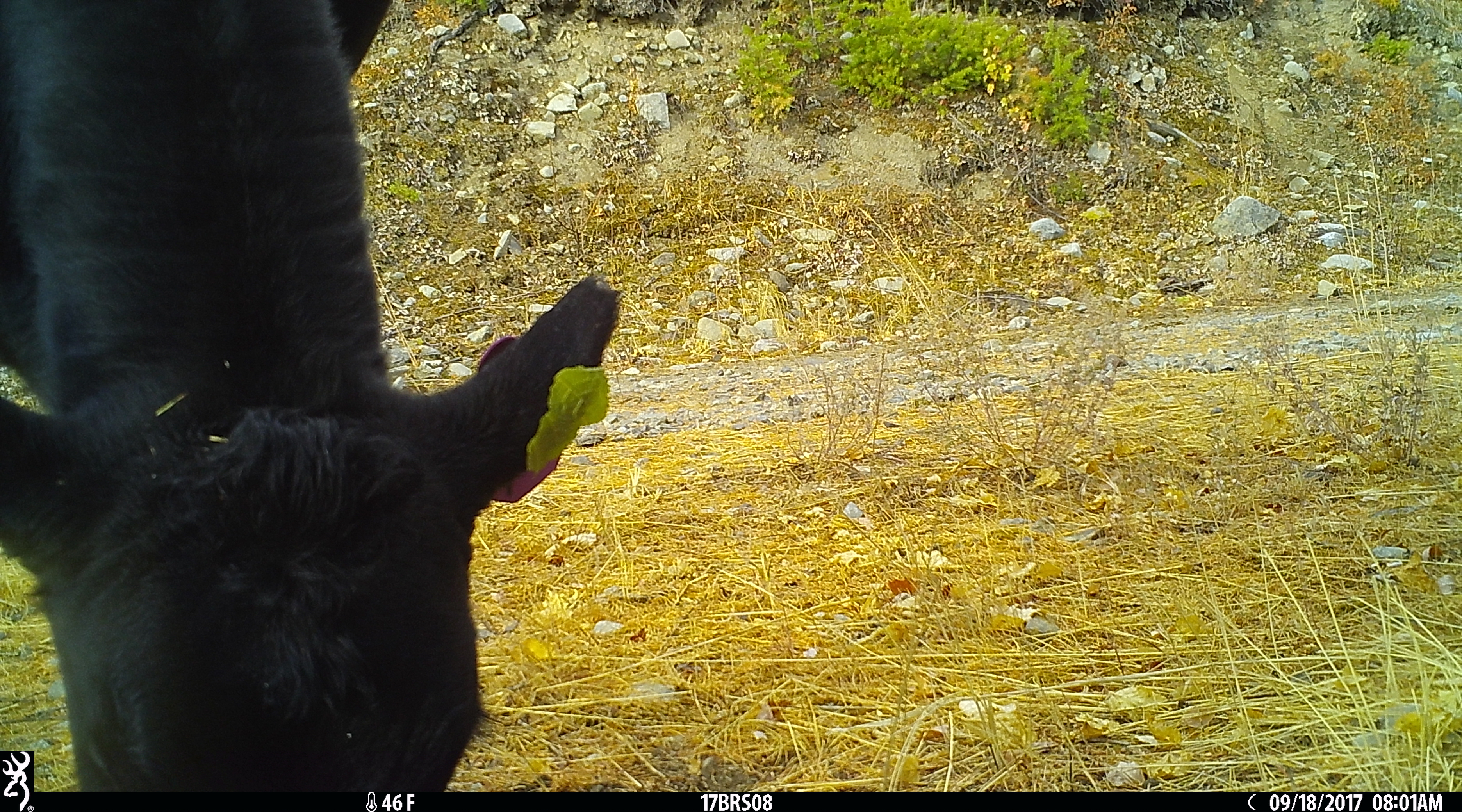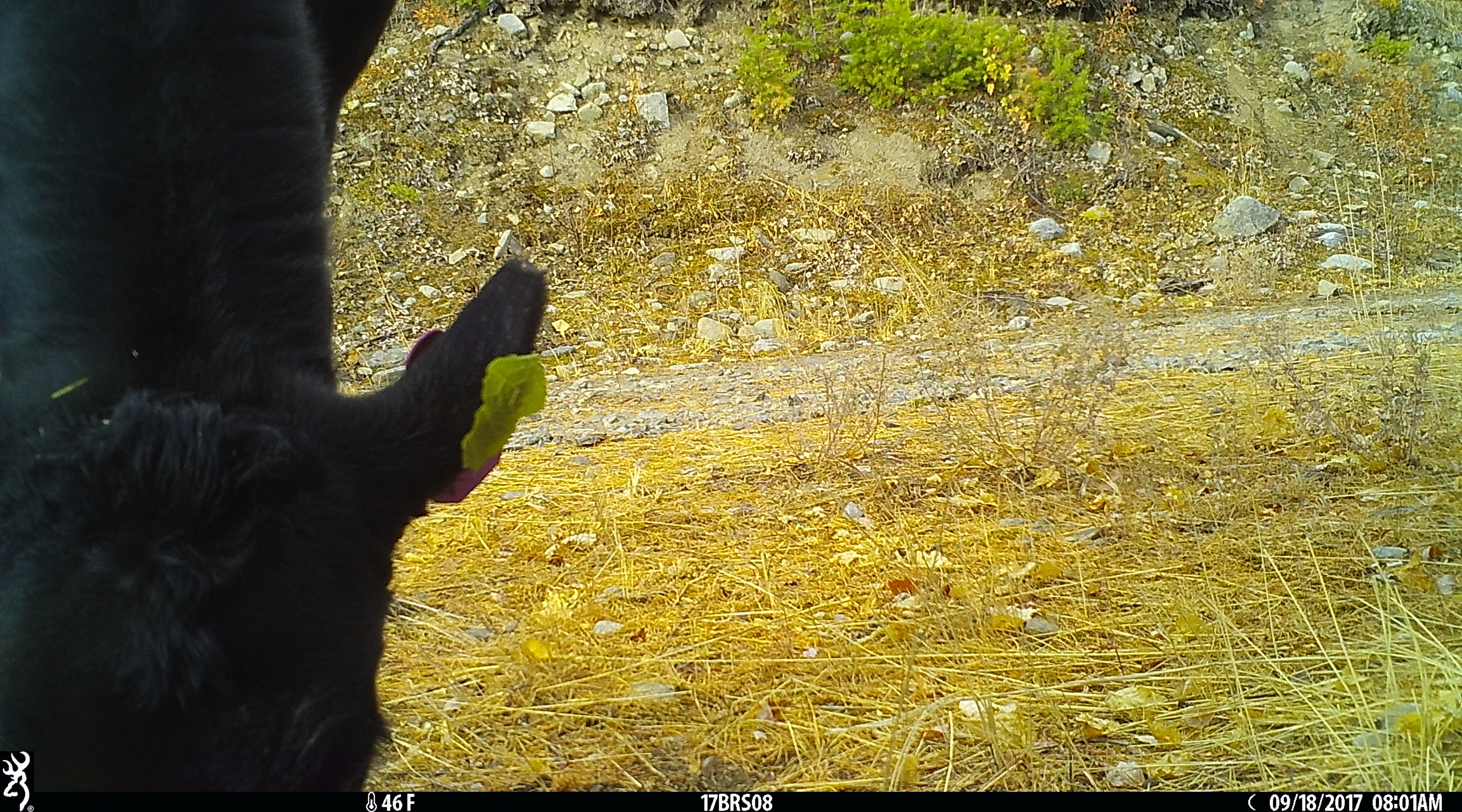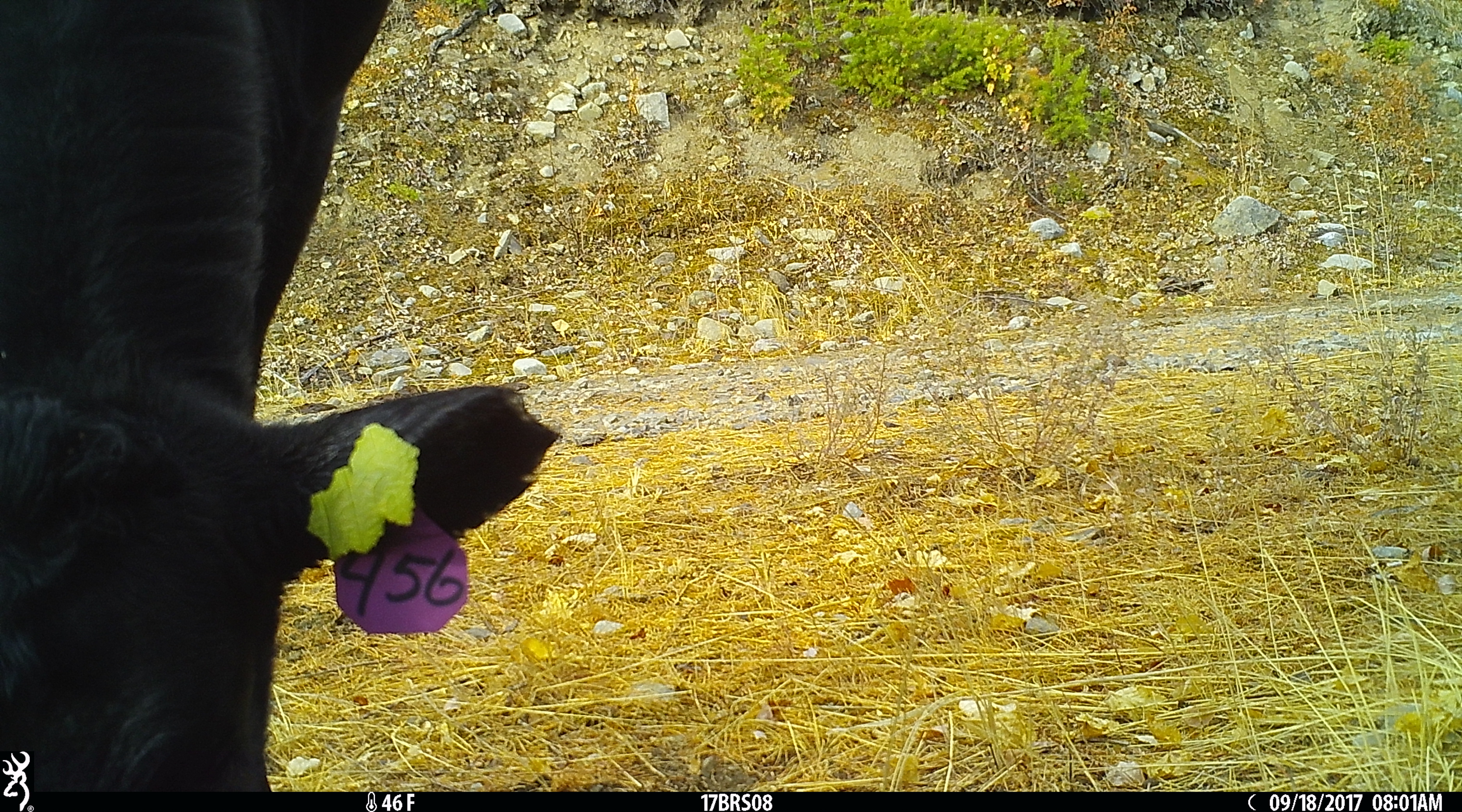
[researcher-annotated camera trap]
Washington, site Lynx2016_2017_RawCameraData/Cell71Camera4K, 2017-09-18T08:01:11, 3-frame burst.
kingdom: Animalia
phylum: Chordata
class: Mammalia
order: Artiodactyla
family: Bovidae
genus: Bos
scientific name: Bos taurus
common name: domestic cattle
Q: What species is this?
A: Domestic cattle (Bos taurus).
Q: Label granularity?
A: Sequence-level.